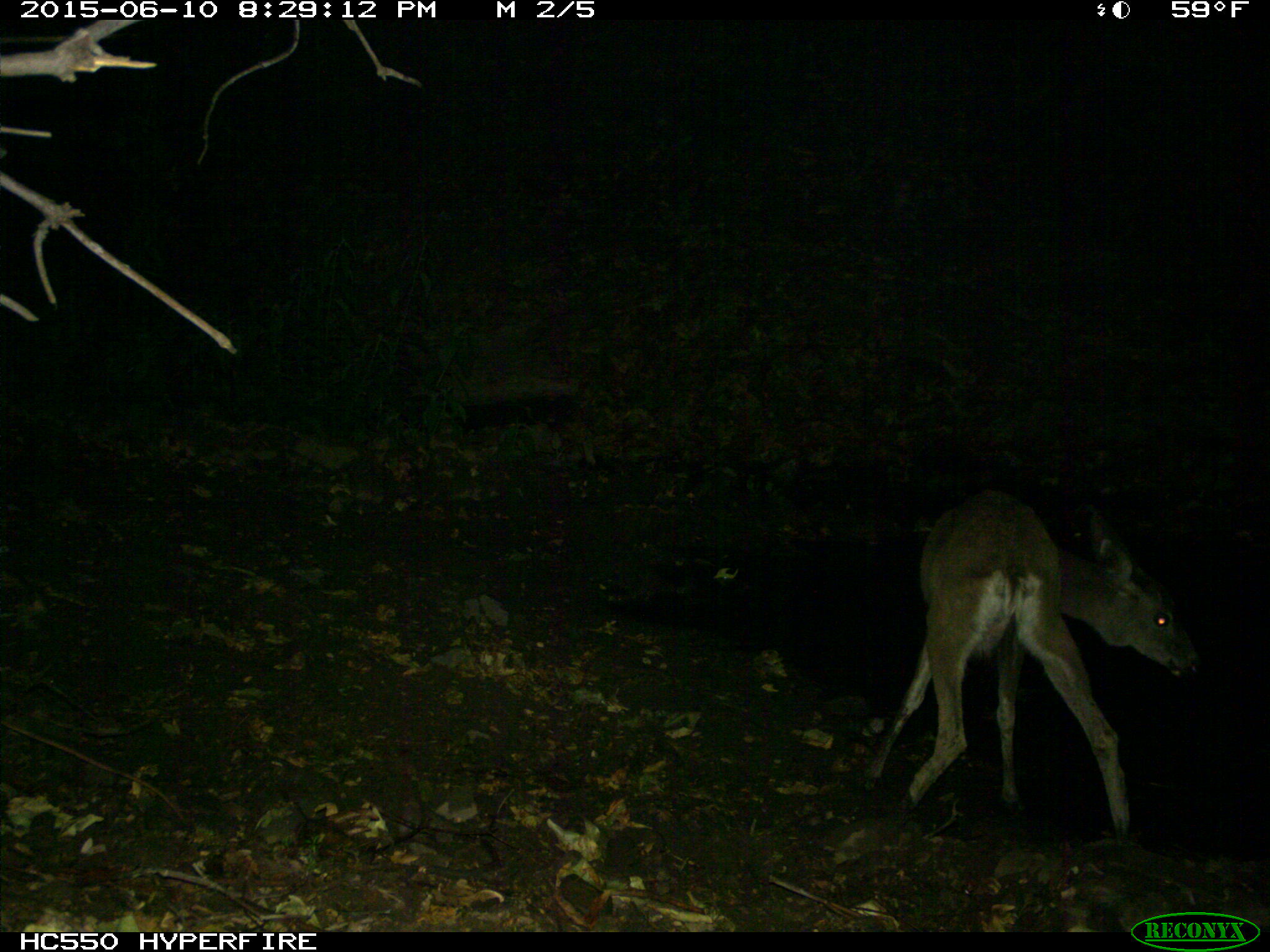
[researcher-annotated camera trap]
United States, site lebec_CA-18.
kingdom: Animalia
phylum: Chordata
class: Mammalia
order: Artiodactyla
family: Cervidae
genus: Odocoileus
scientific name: Odocoileus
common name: deer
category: unidentified deer